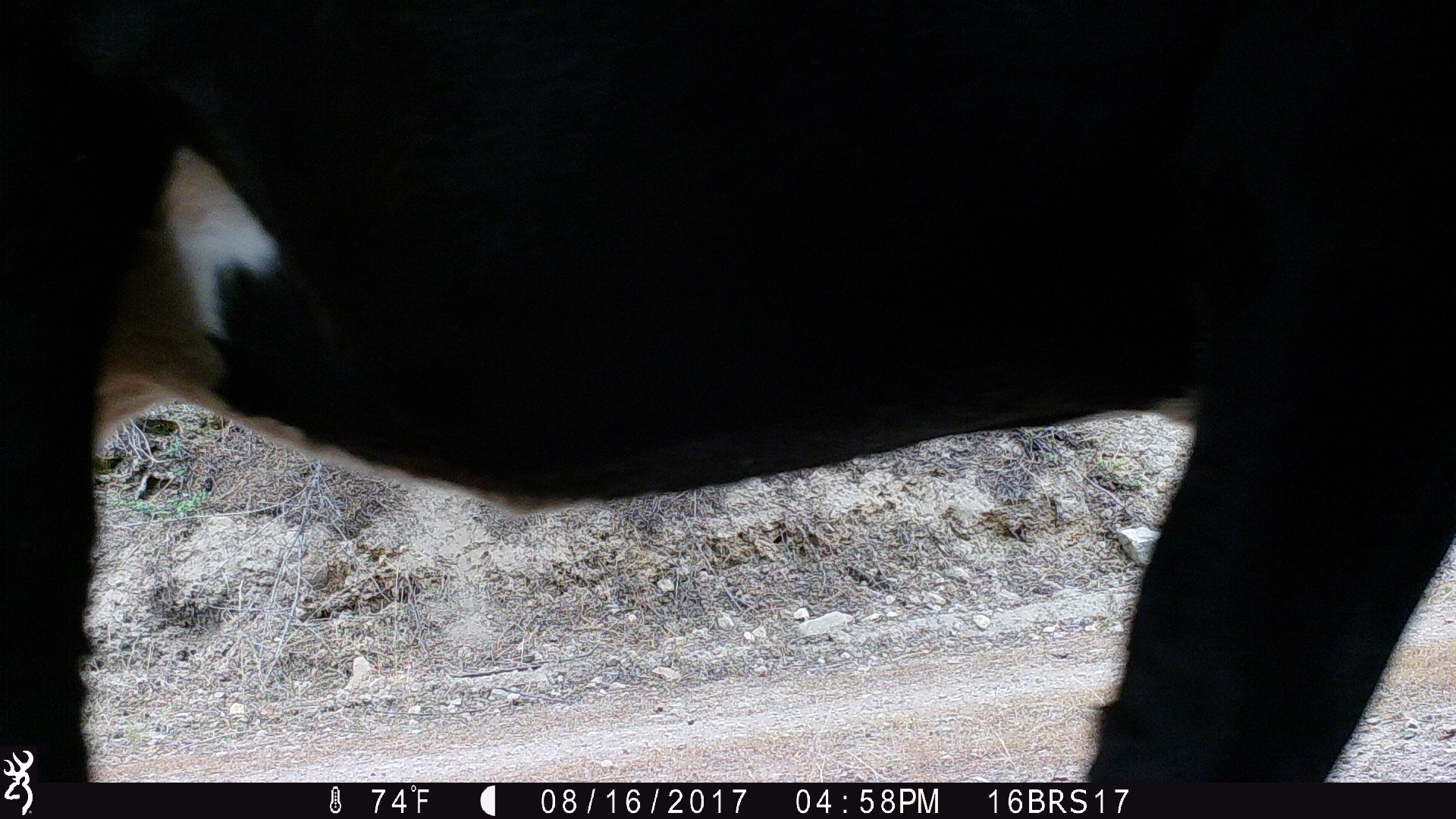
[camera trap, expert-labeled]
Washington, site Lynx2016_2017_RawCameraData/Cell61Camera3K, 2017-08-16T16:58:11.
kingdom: Animalia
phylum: Chordata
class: Mammalia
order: Artiodactyla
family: Bovidae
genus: Bos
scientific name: Bos taurus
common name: domestic cattle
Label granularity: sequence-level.